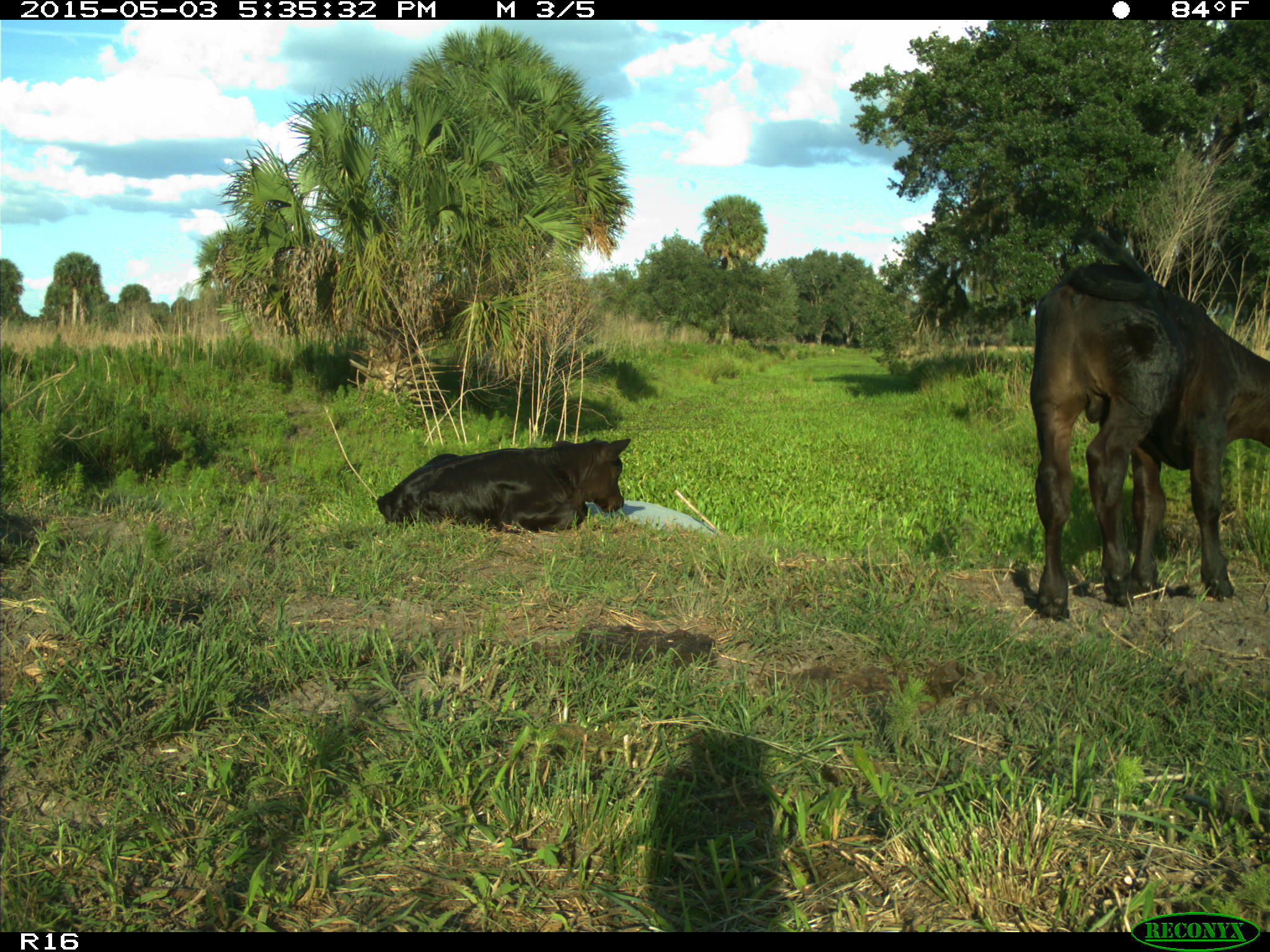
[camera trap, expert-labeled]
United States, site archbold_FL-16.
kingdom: Animalia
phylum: Chordata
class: Mammalia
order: Artiodactyla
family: Bovidae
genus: Bos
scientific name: Bos taurus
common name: domestic cow